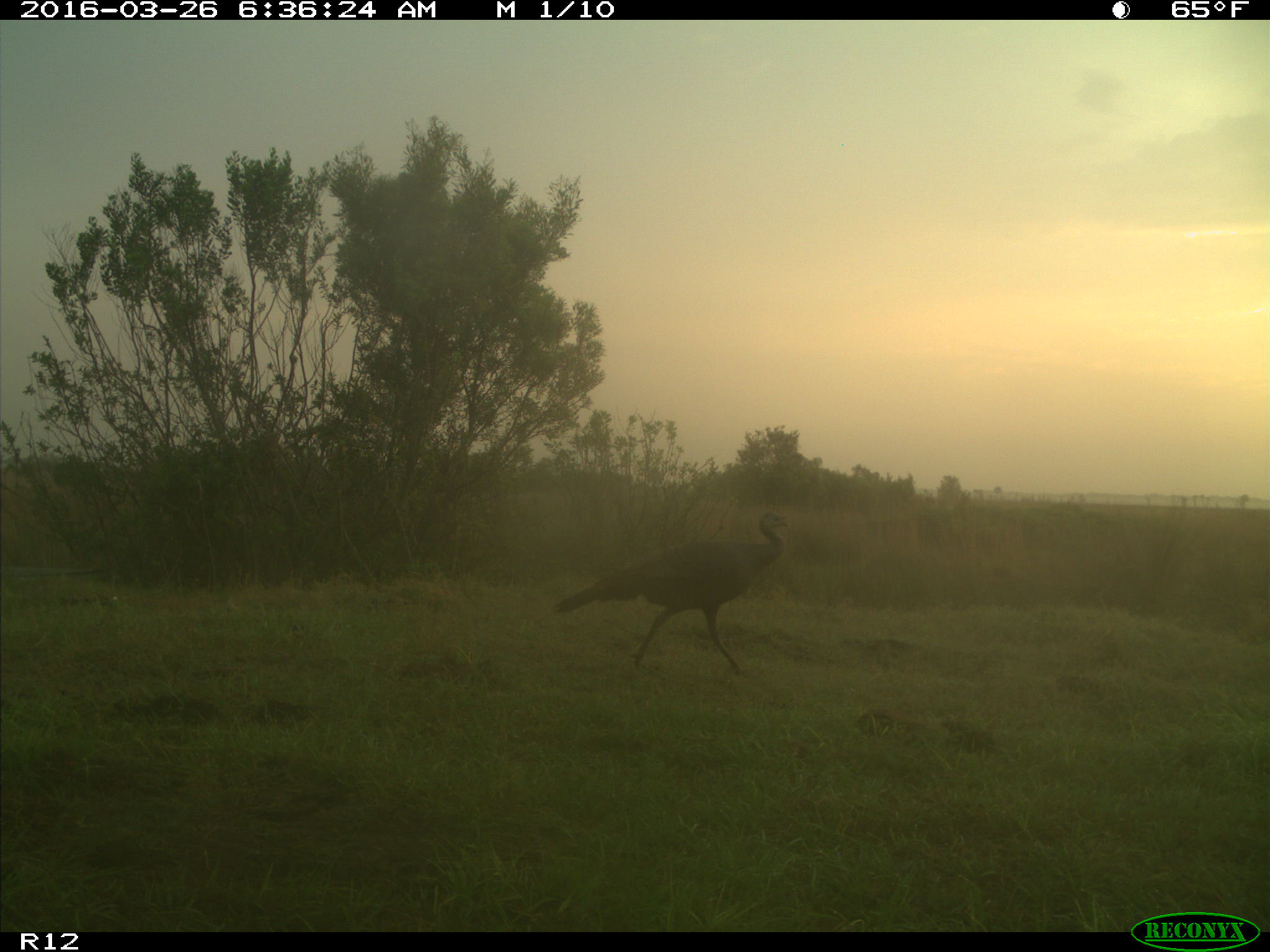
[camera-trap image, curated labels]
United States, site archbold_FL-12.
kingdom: Animalia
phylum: Chordata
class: Aves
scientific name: Aves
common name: birds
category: unidentified bird